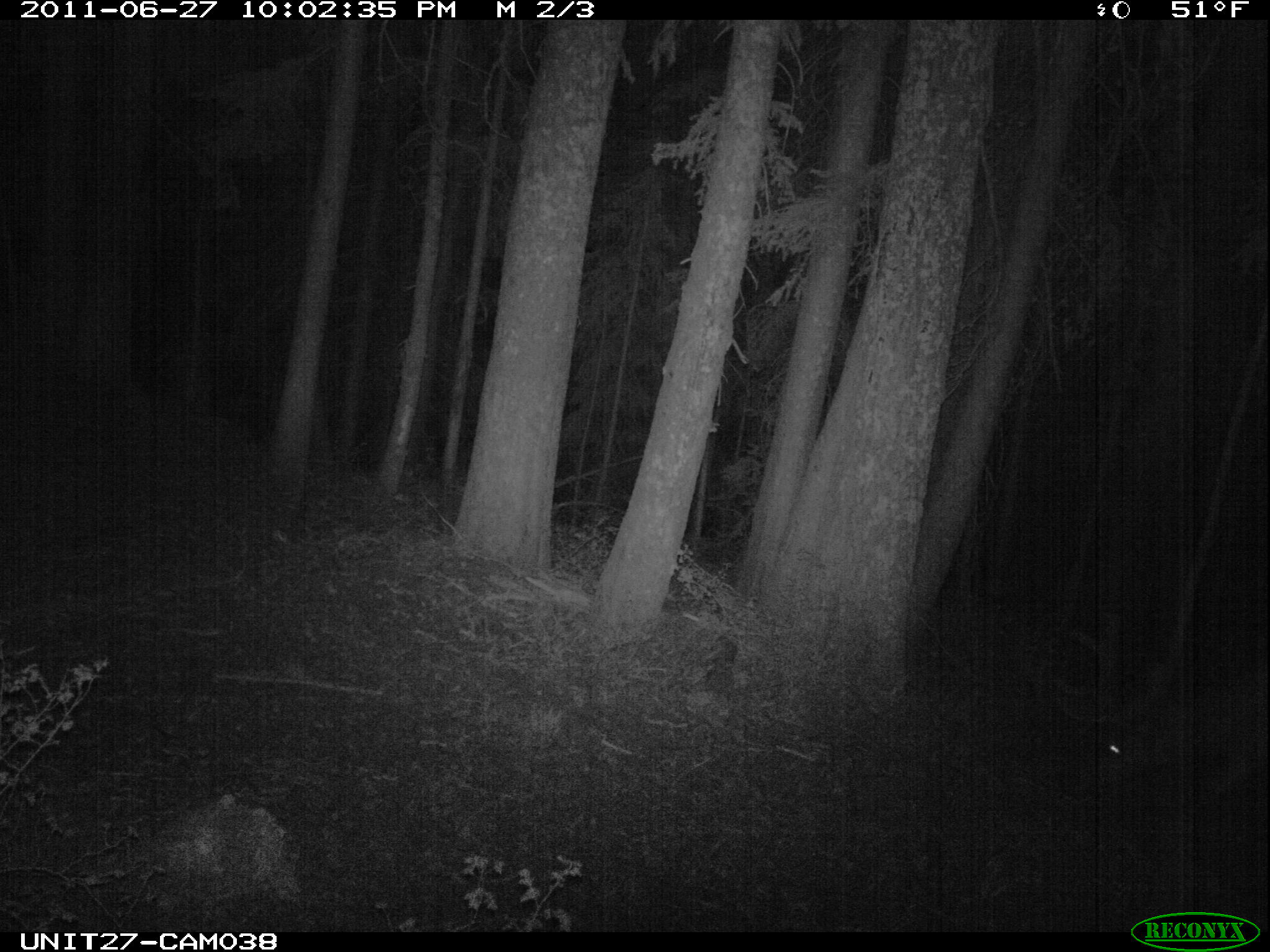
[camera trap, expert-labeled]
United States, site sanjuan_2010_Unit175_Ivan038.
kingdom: Animalia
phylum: Chordata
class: Mammalia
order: Artiodactyla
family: Cervidae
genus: Cervus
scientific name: Cervus elaphus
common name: red deer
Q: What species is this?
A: Cervus elaphus (red deer).